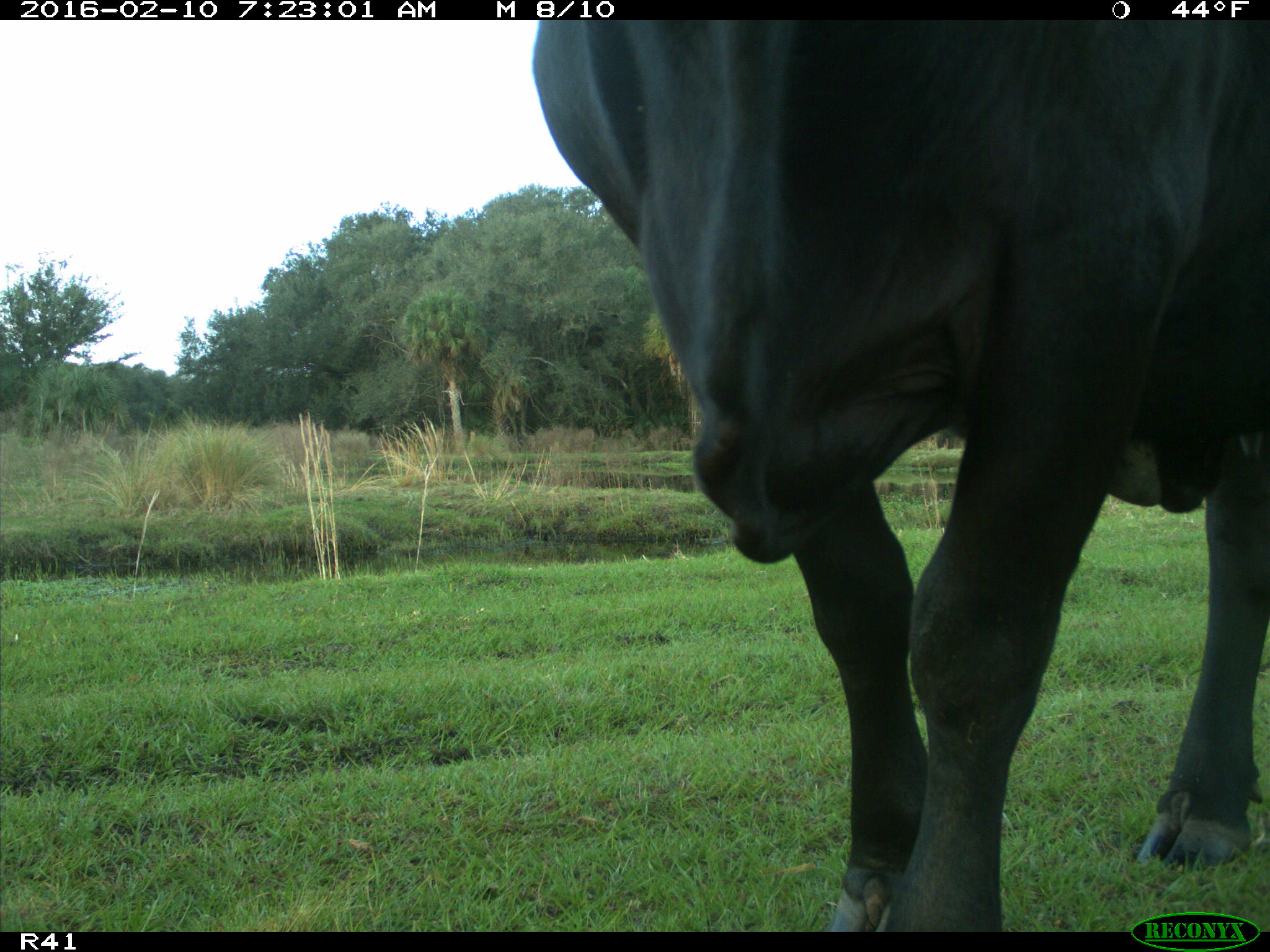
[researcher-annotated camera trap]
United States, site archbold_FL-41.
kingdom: Animalia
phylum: Chordata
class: Mammalia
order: Artiodactyla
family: Bovidae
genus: Bos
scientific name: Bos taurus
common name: domestic cow